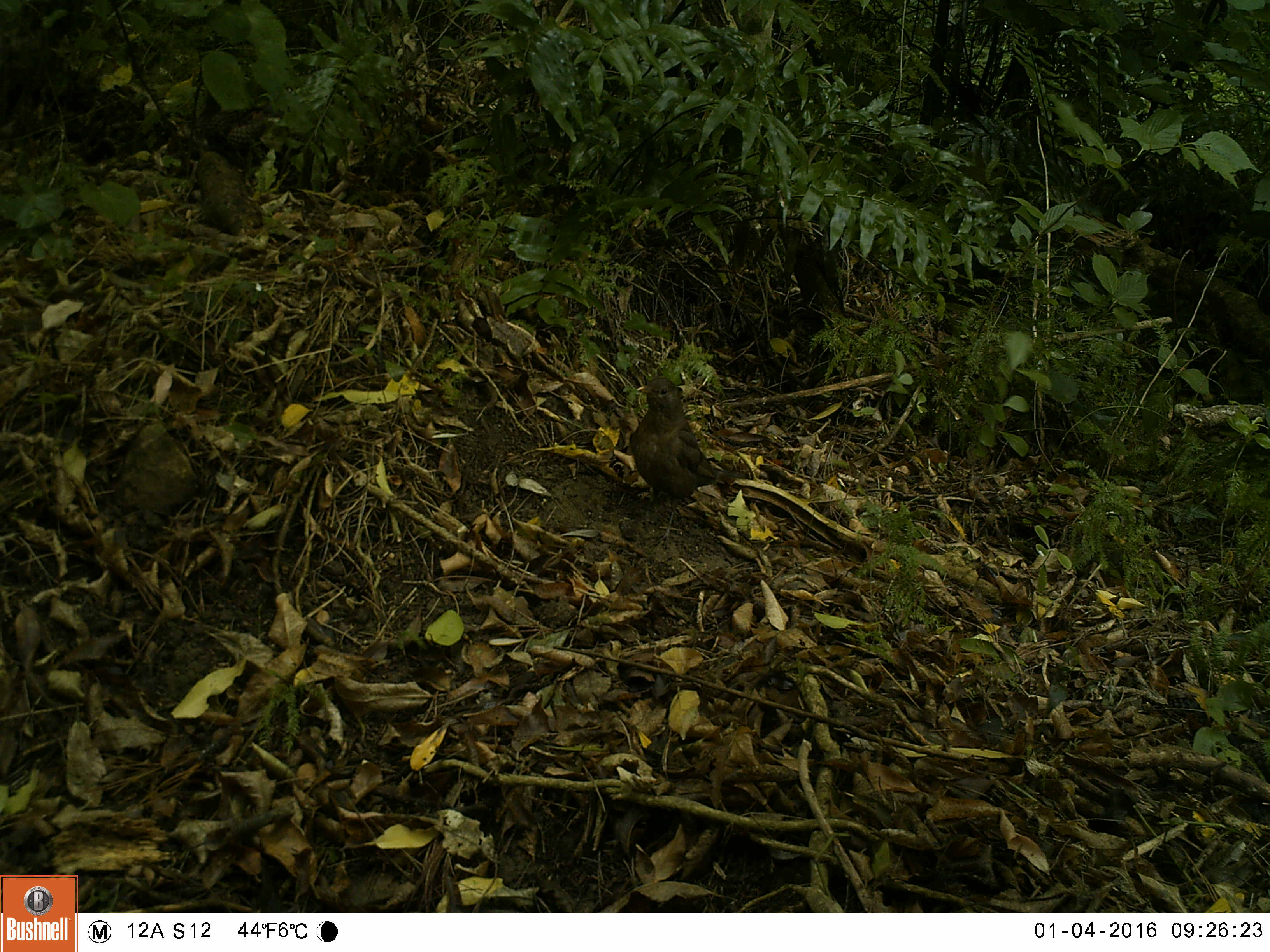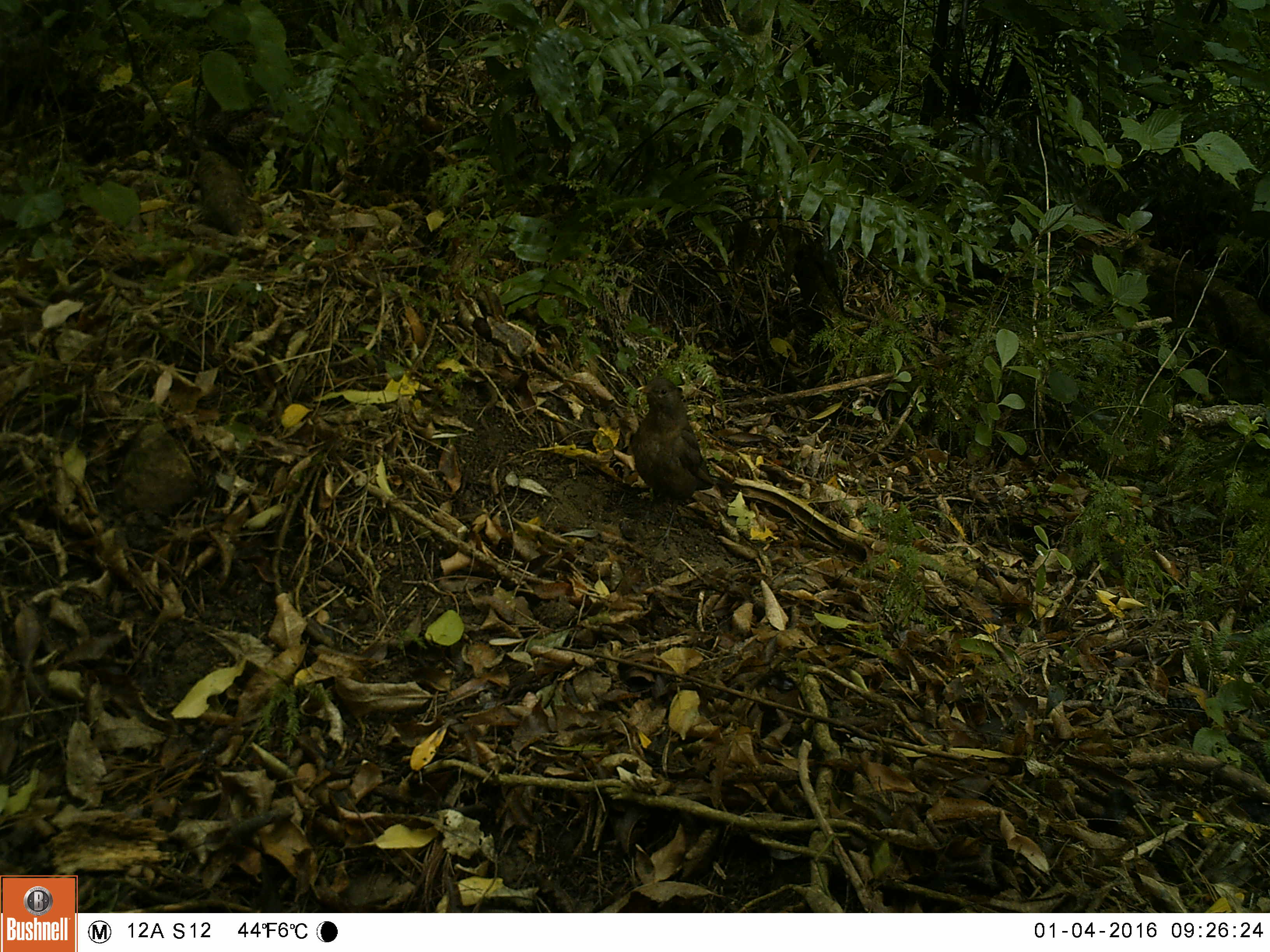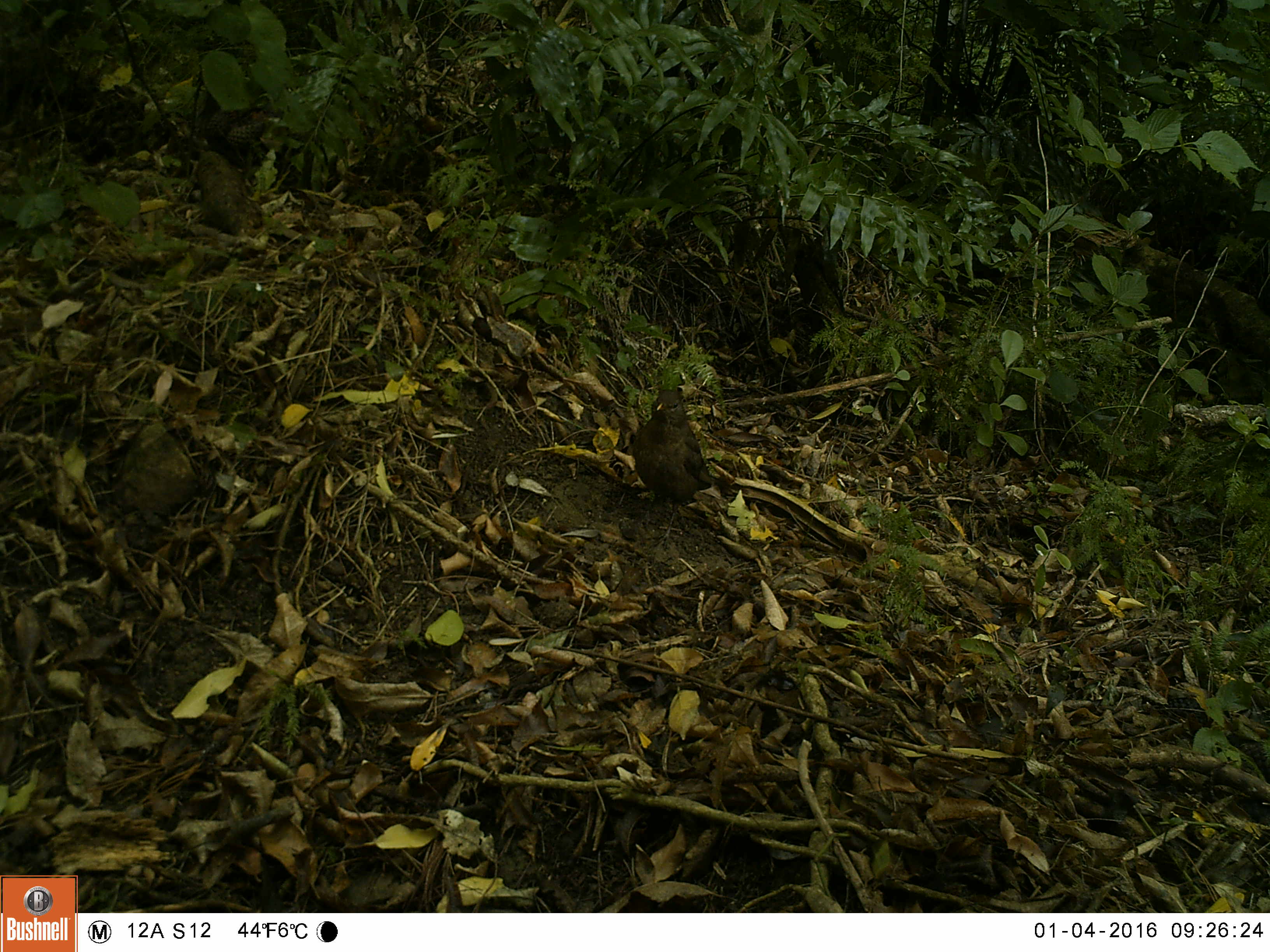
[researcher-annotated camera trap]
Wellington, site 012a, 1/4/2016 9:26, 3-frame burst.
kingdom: Animalia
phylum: Chordata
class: Aves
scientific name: Aves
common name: bird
Bird (Aves).